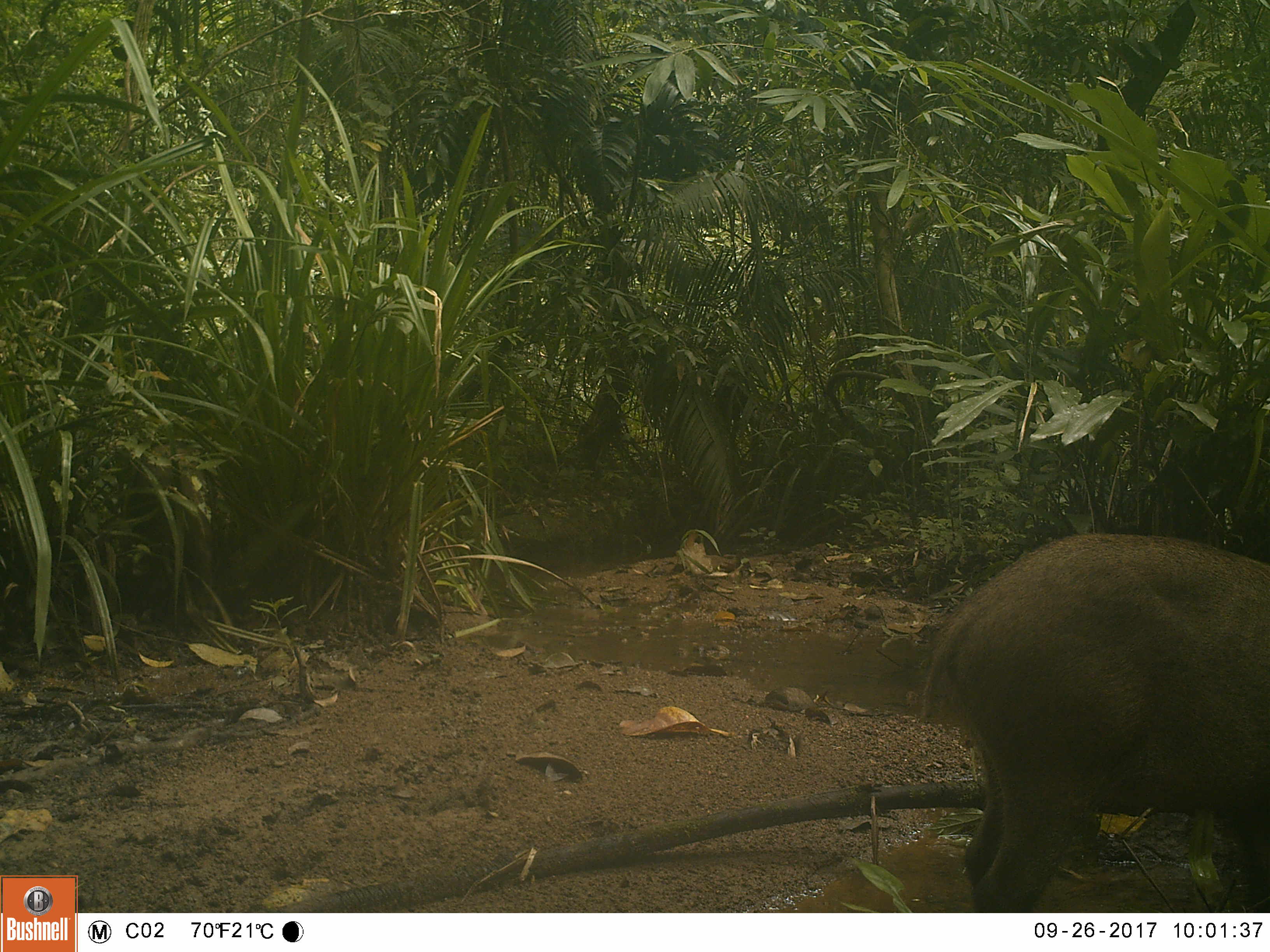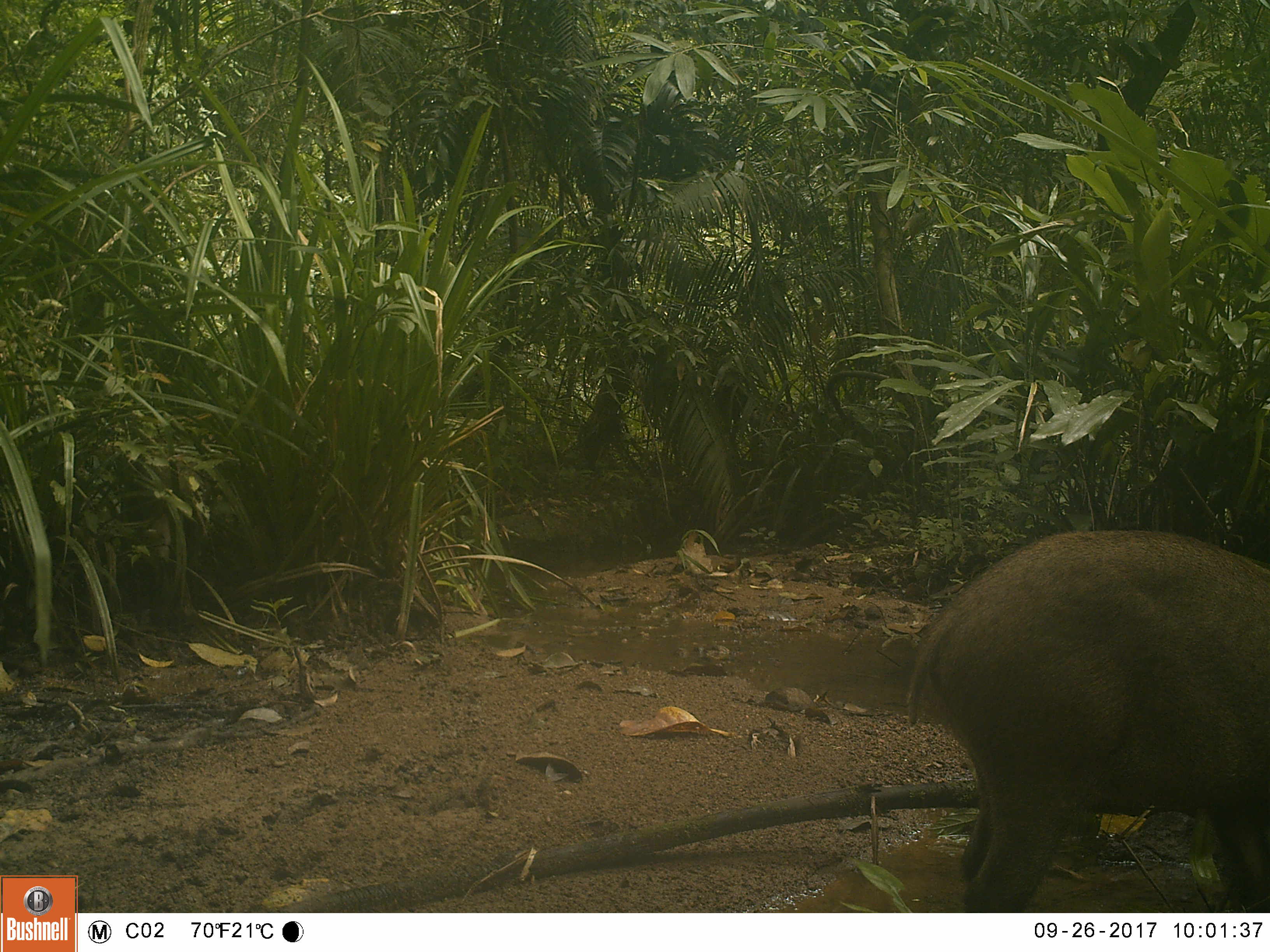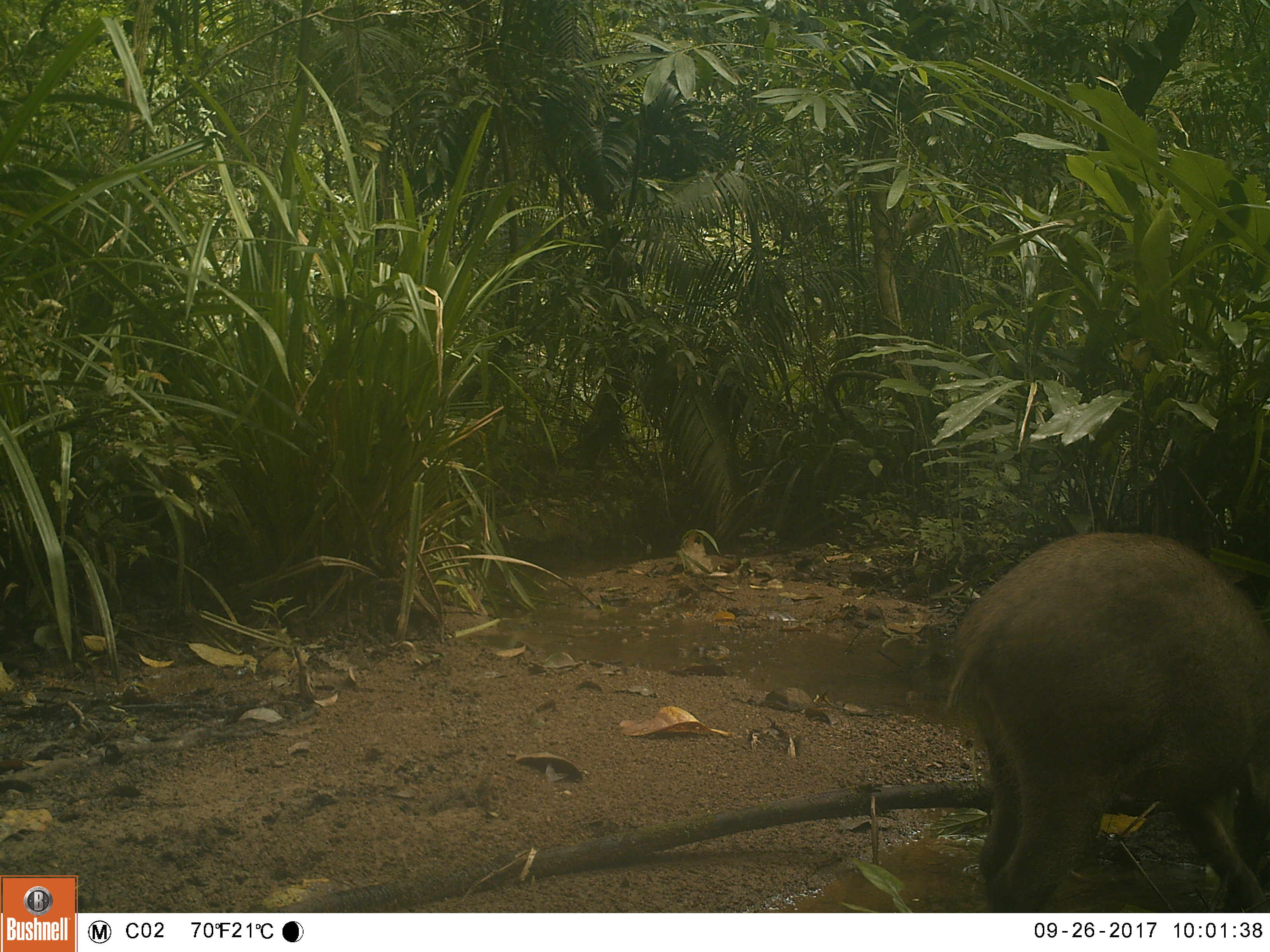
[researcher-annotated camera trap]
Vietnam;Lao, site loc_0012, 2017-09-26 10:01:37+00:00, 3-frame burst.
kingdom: Animalia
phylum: Chordata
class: Mammalia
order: Artiodactyla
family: Suidae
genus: Sus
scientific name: Sus scrofa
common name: eurasian wild pig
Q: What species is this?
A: Eurasian wild pig (Sus scrofa).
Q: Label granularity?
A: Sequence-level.